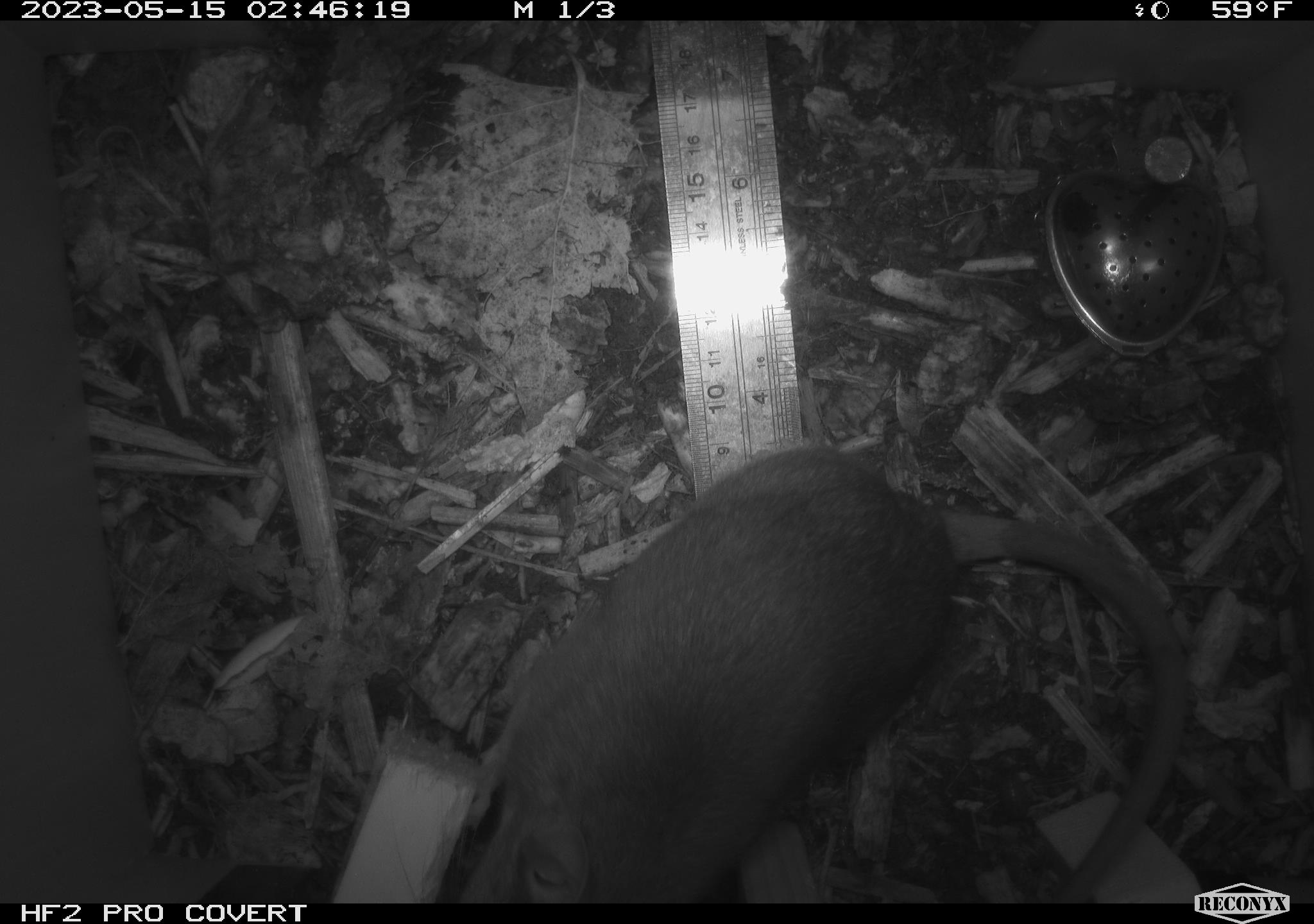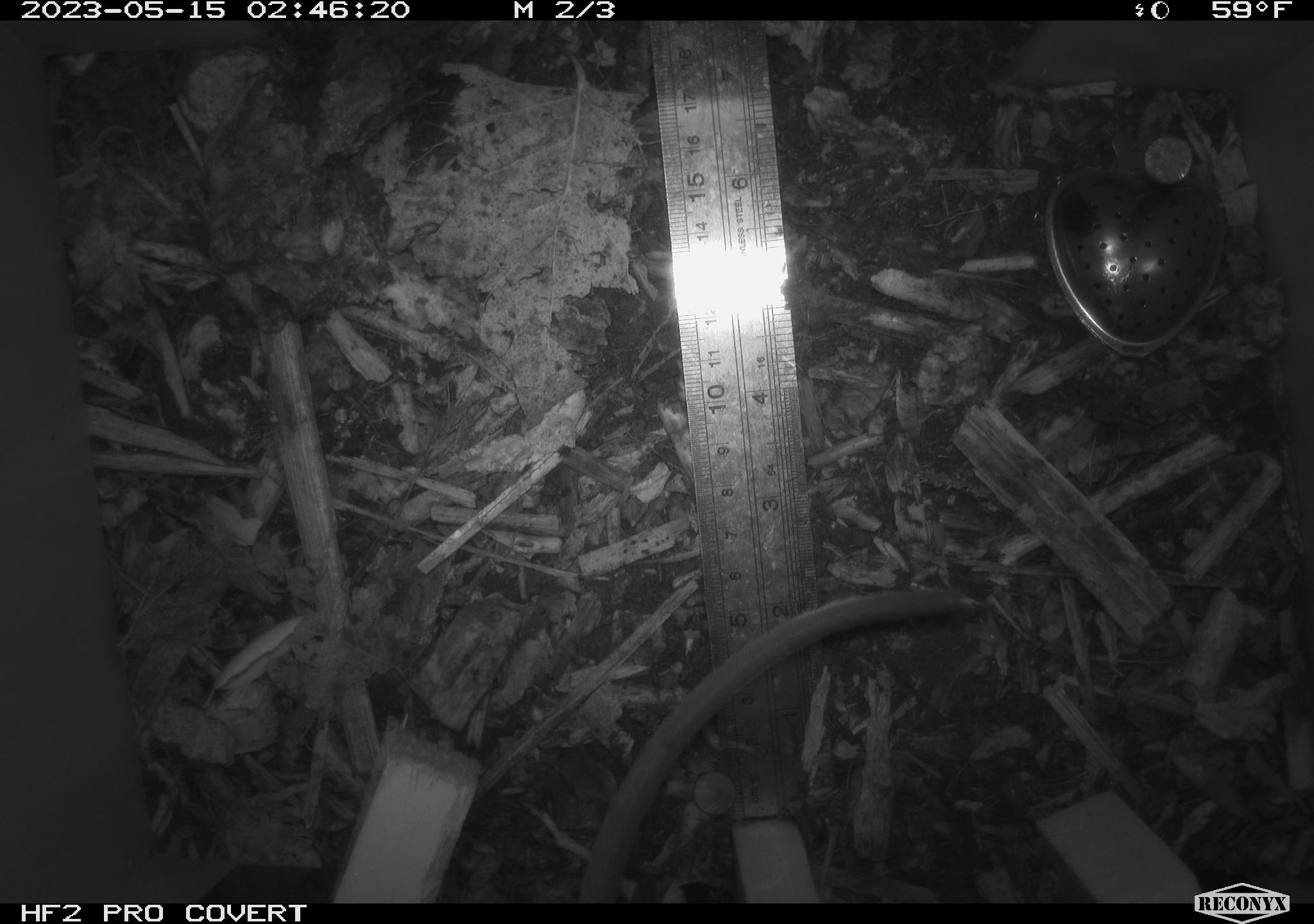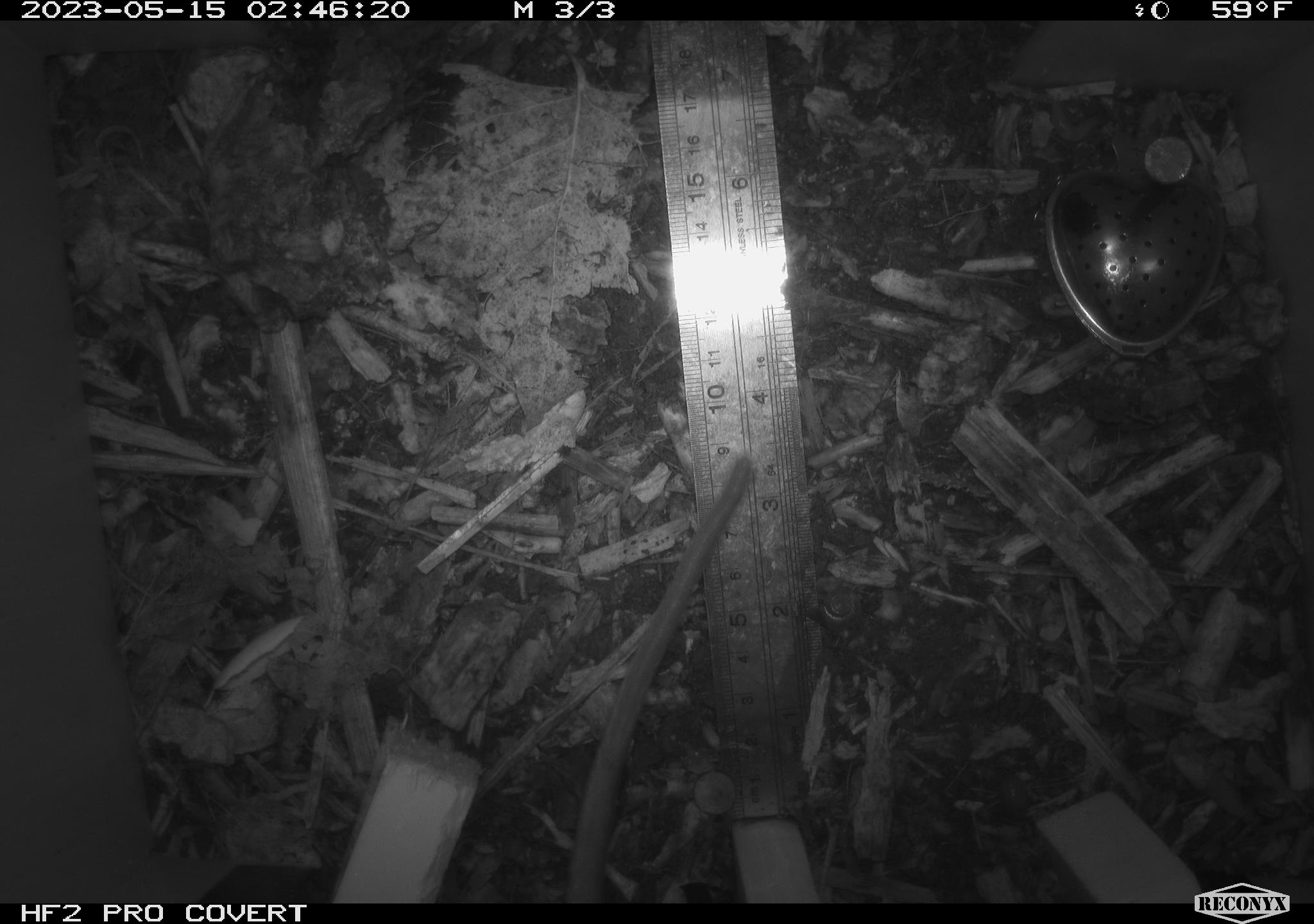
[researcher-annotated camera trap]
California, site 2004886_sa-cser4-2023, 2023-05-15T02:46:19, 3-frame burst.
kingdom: Animalia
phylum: Chordata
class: Mammalia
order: Rodentia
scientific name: Rodentia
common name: mouse species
Mouse species (Rodentia).